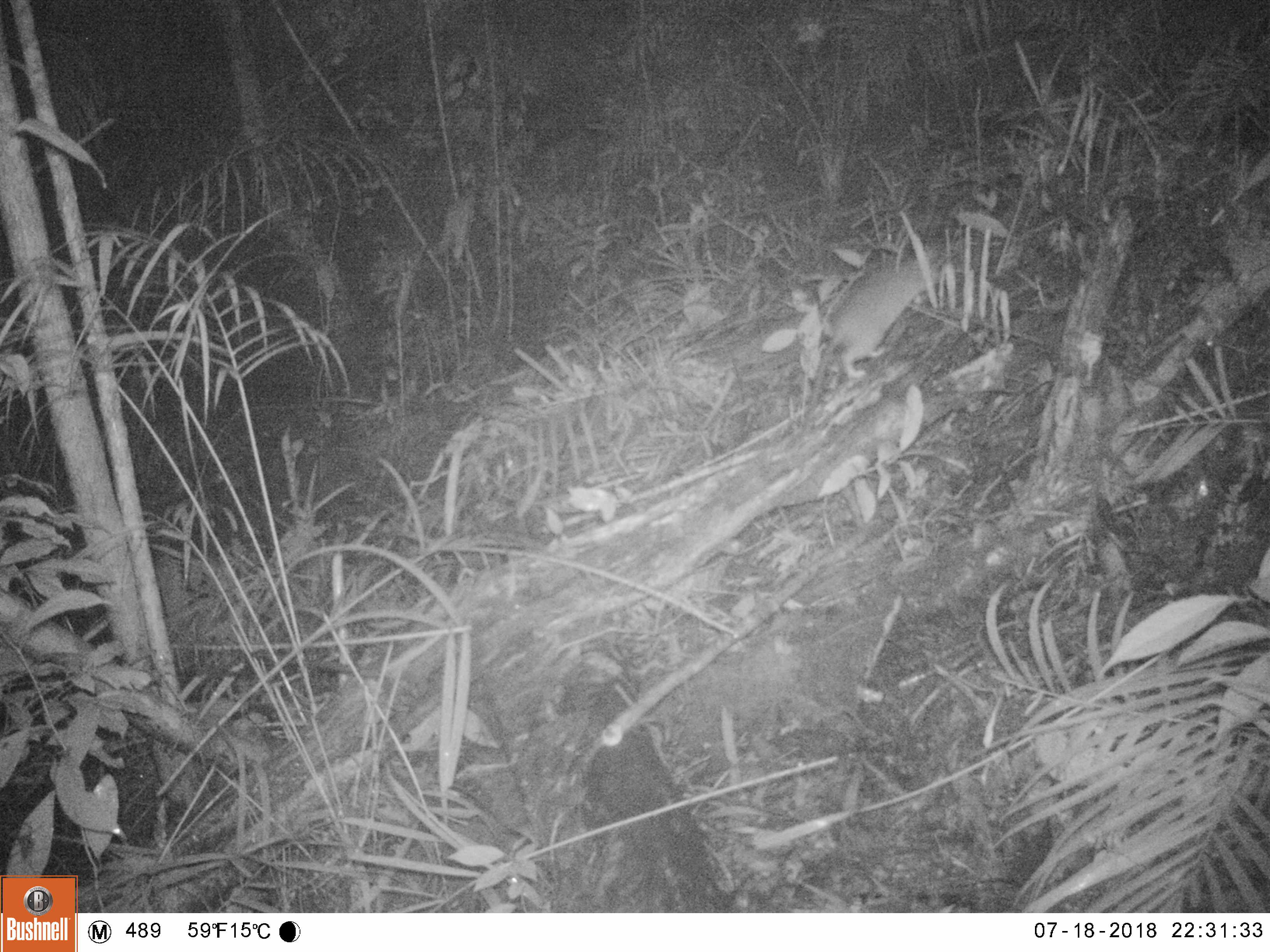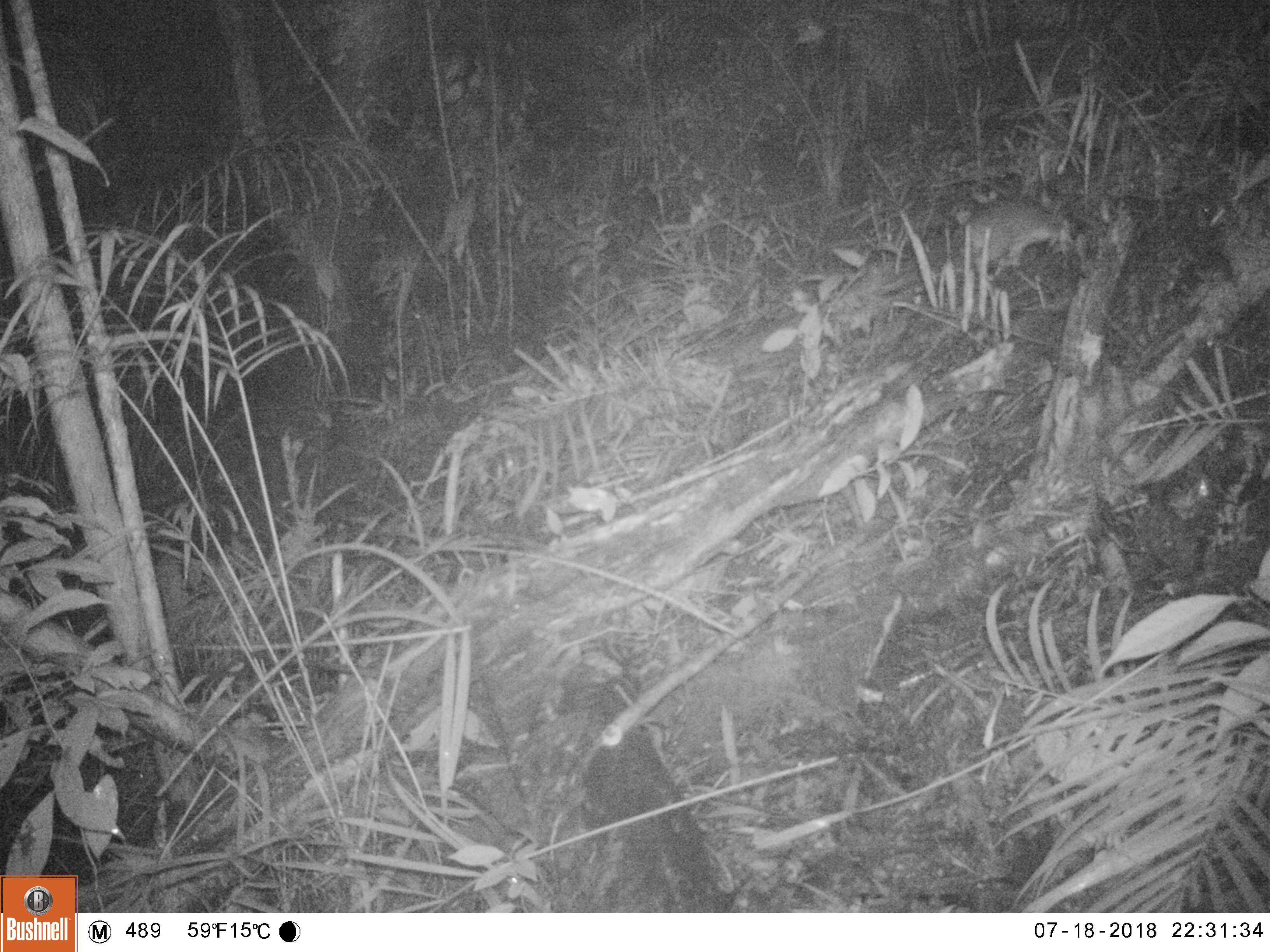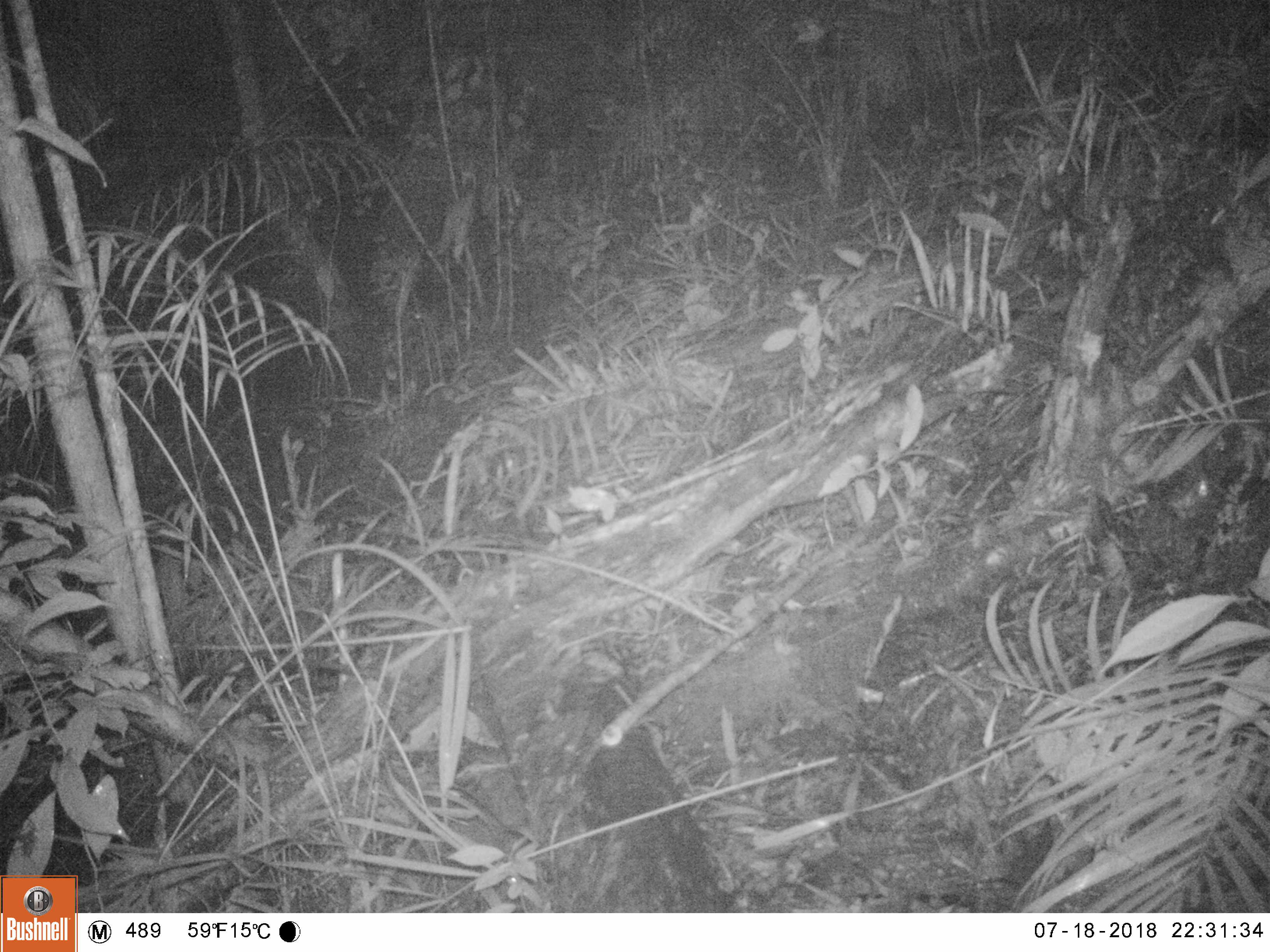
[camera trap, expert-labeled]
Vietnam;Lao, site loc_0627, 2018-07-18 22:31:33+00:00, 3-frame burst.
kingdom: Animalia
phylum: Chordata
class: Mammalia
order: Rodentia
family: Muridae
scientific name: Muridae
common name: old-world mice and rats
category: unidentified murid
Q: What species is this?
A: Unidentified murid (old-world mice and rats) (Muridae).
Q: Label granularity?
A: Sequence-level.